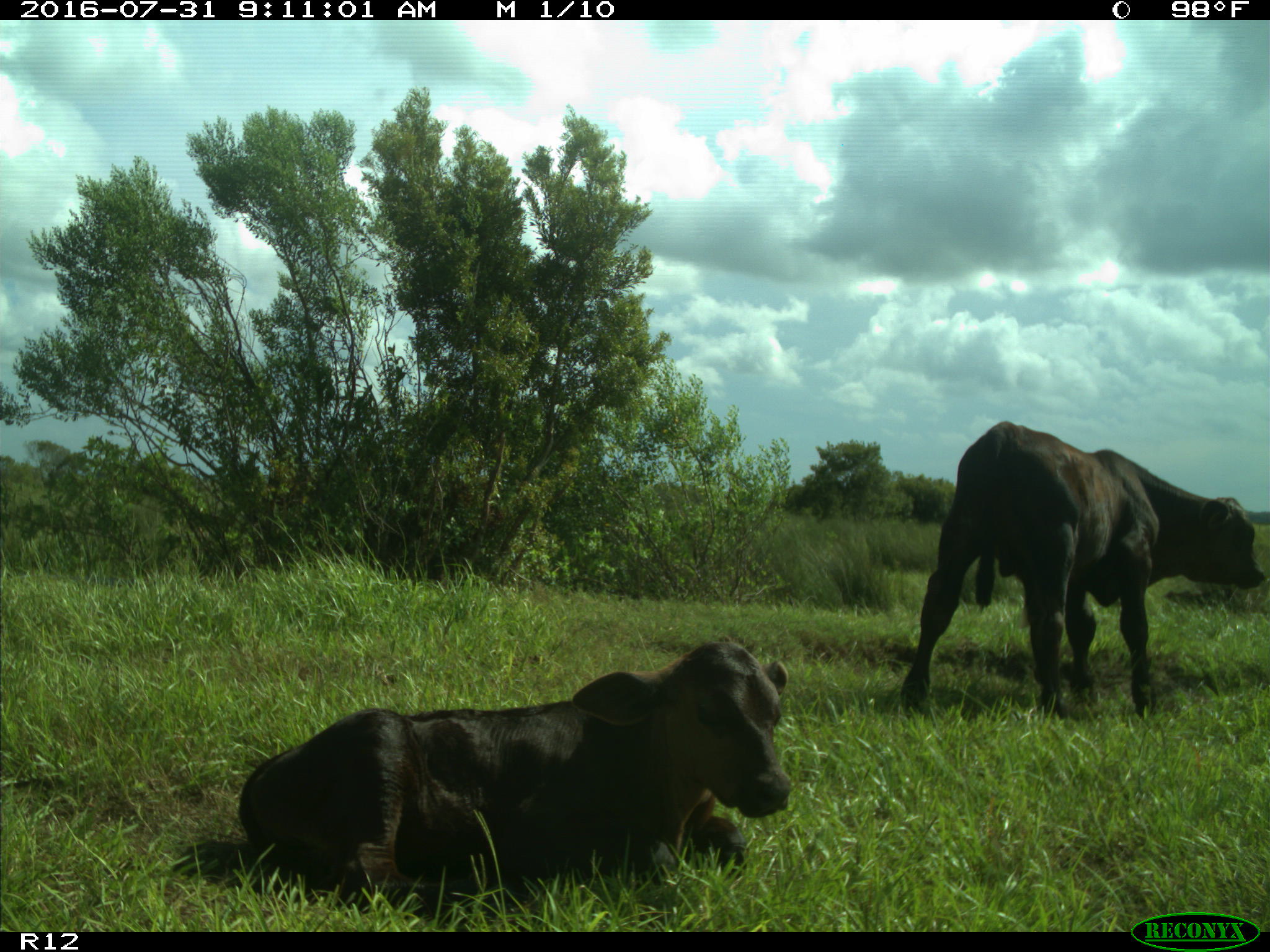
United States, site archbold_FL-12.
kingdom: Animalia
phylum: Chordata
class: Mammalia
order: Artiodactyla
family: Bovidae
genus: Bos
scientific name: Bos taurus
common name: domestic cow